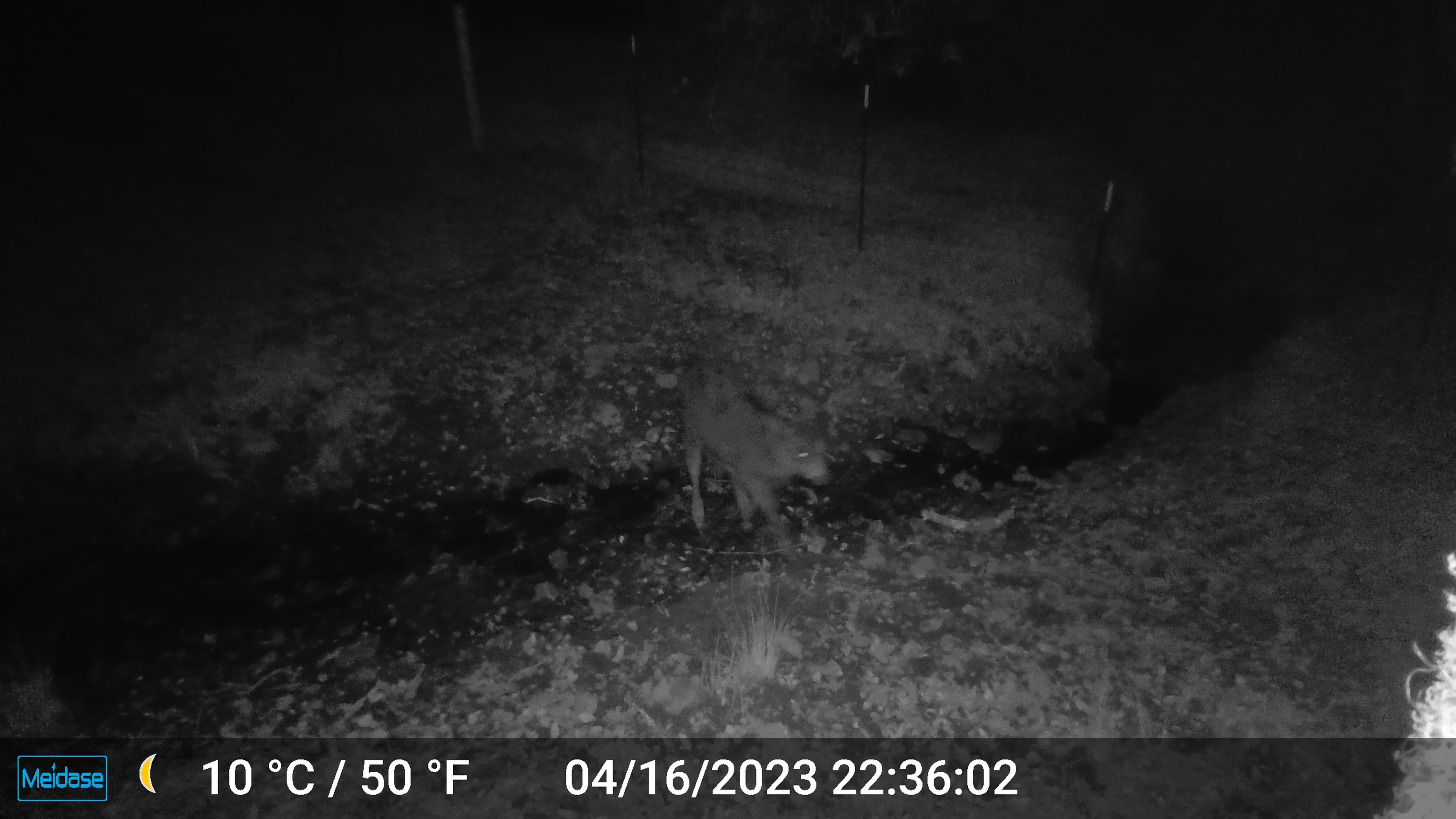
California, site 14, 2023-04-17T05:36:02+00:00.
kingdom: Animalia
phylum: Chordata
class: Mammalia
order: Artiodactyla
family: Cervidae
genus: Odocoileus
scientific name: Odocoileus hemionus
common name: mule deer